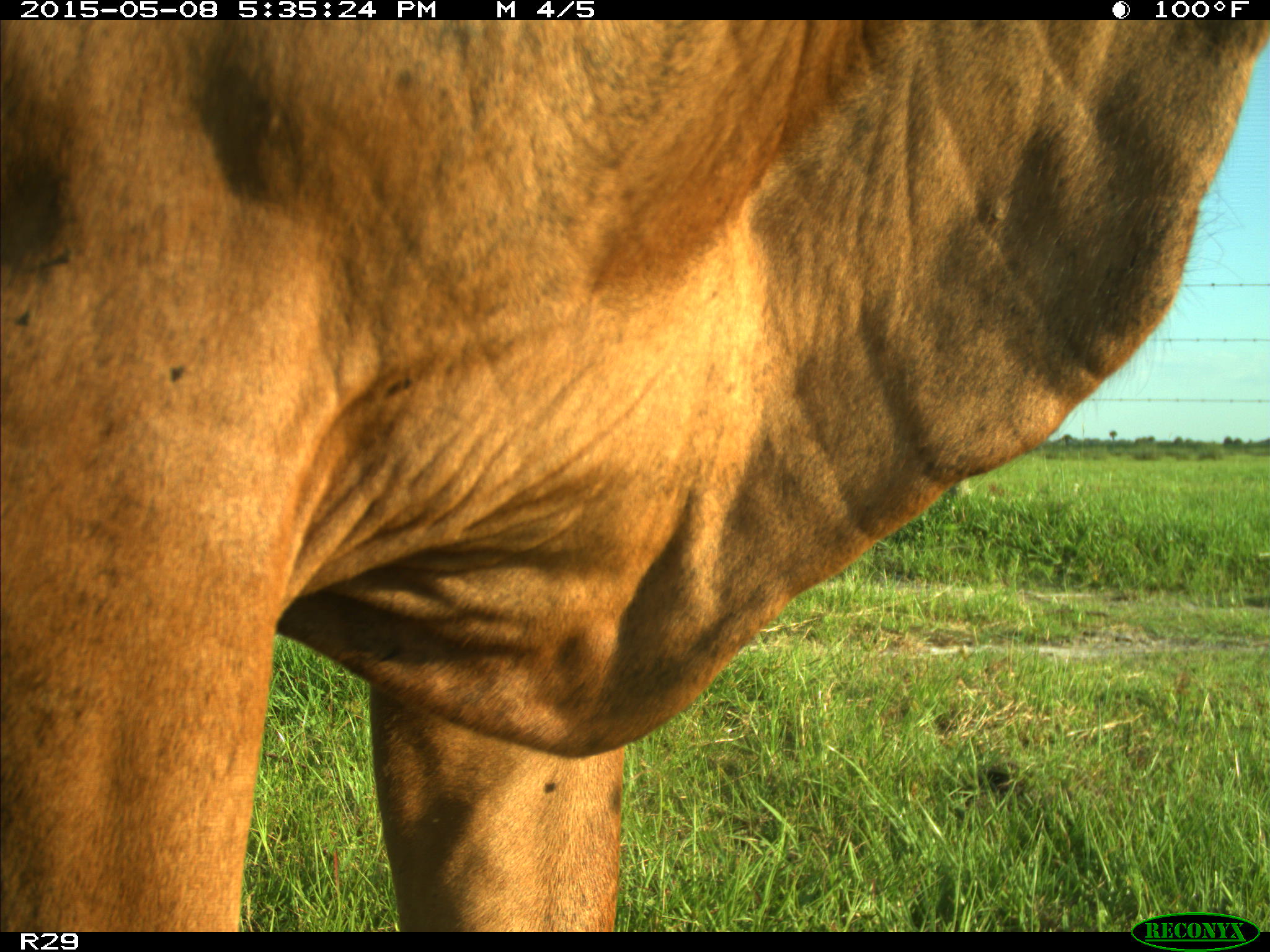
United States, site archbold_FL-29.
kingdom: Animalia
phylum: Chordata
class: Mammalia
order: Artiodactyla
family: Bovidae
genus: Bos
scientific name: Bos taurus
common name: domestic cow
Bos taurus (domestic cow).